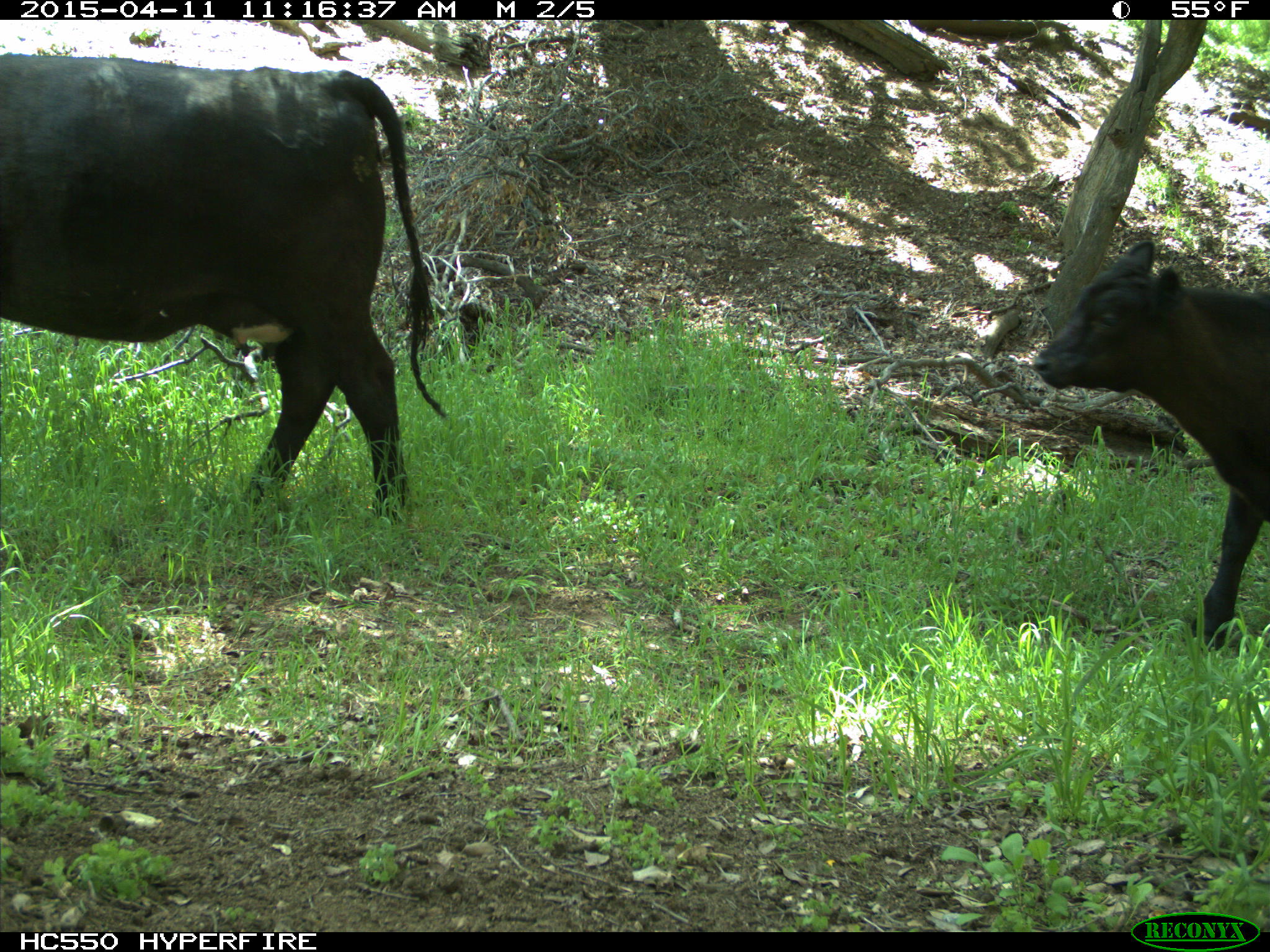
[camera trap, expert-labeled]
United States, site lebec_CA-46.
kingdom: Animalia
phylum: Chordata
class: Mammalia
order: Artiodactyla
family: Bovidae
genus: Bos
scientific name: Bos taurus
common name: domestic cow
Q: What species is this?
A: Bos taurus (domestic cow).